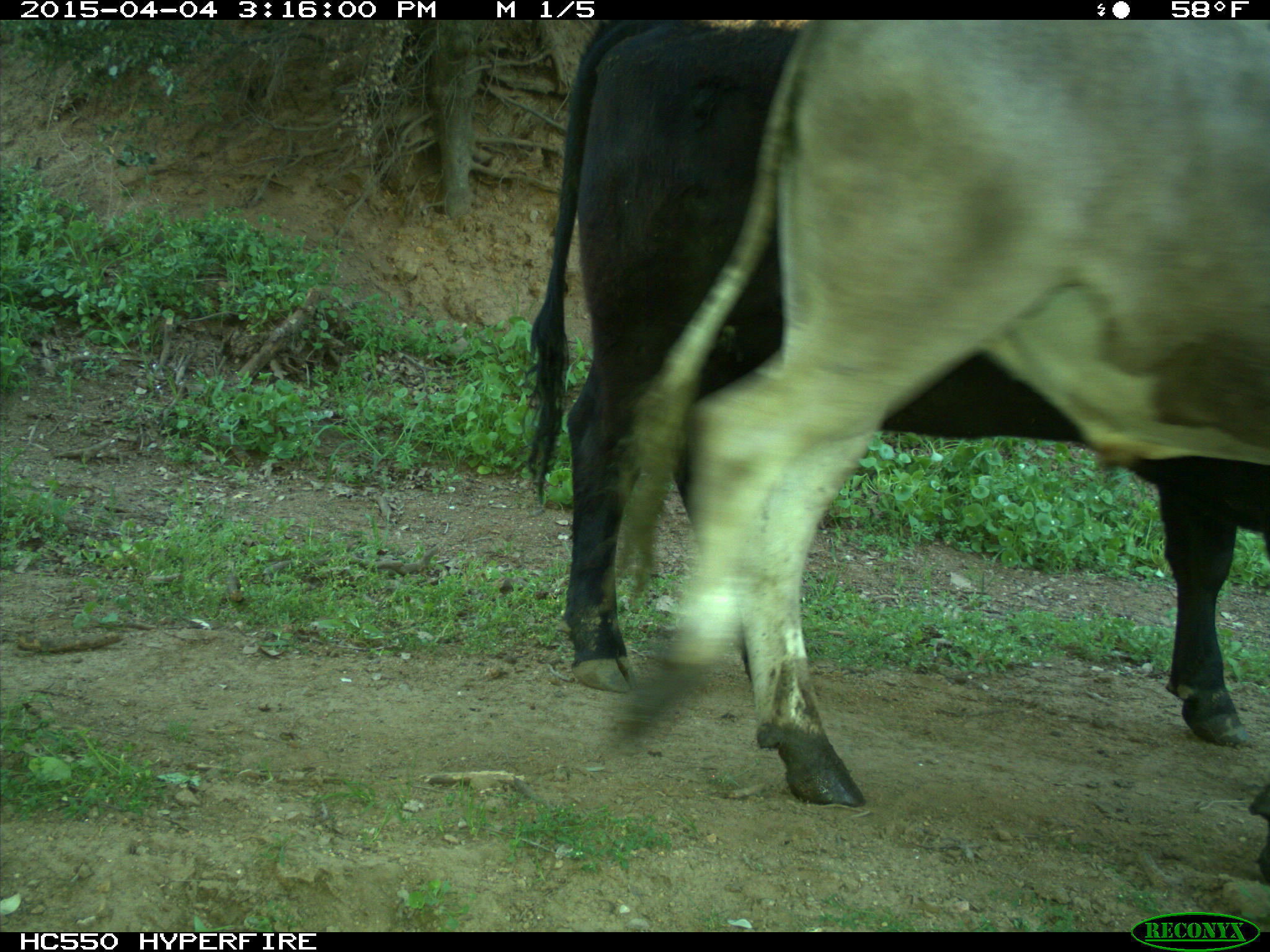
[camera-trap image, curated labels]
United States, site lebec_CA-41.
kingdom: Animalia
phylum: Chordata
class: Mammalia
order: Artiodactyla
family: Bovidae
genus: Bos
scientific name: Bos taurus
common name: domestic cow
Bos taurus (domestic cow).